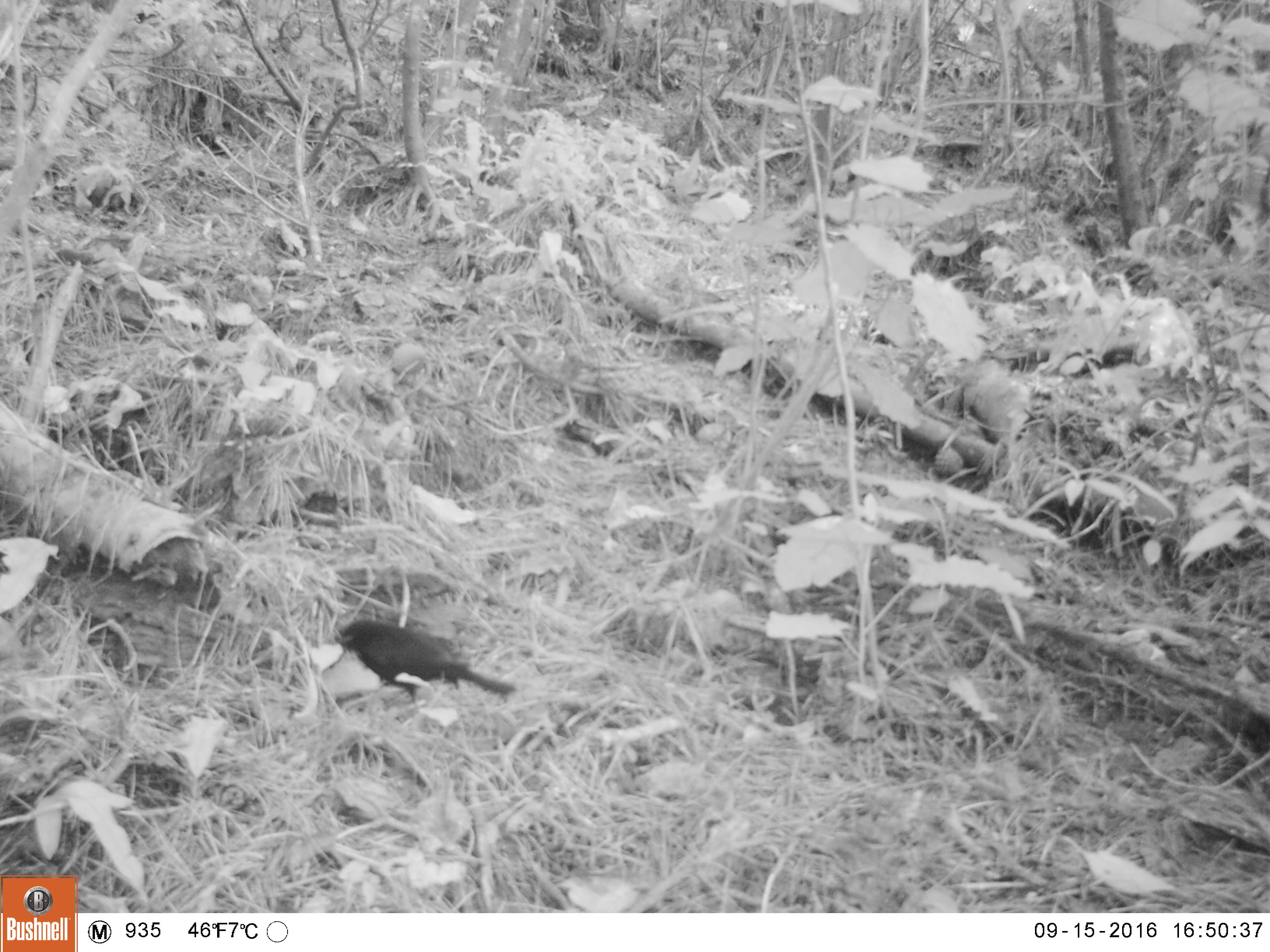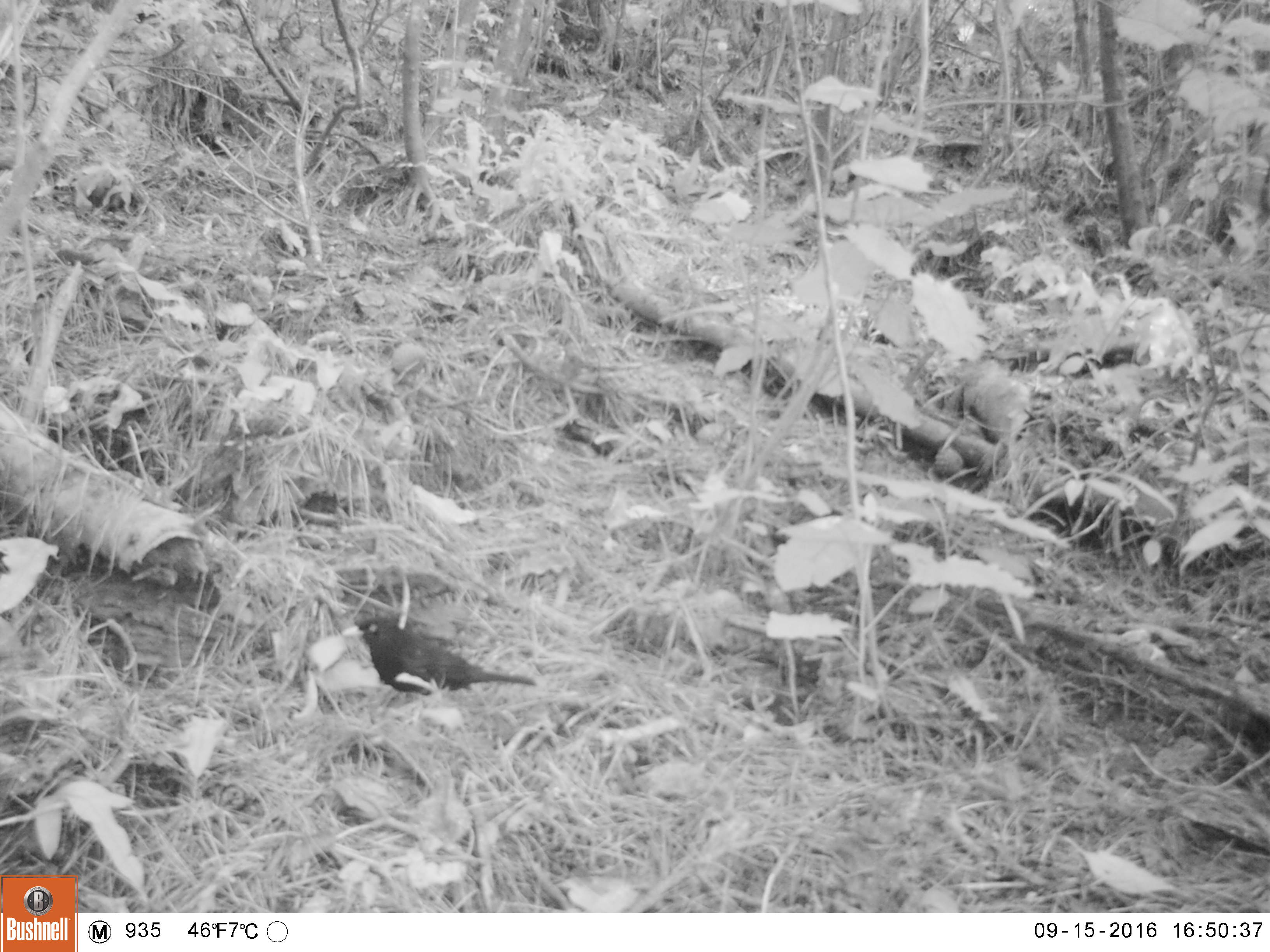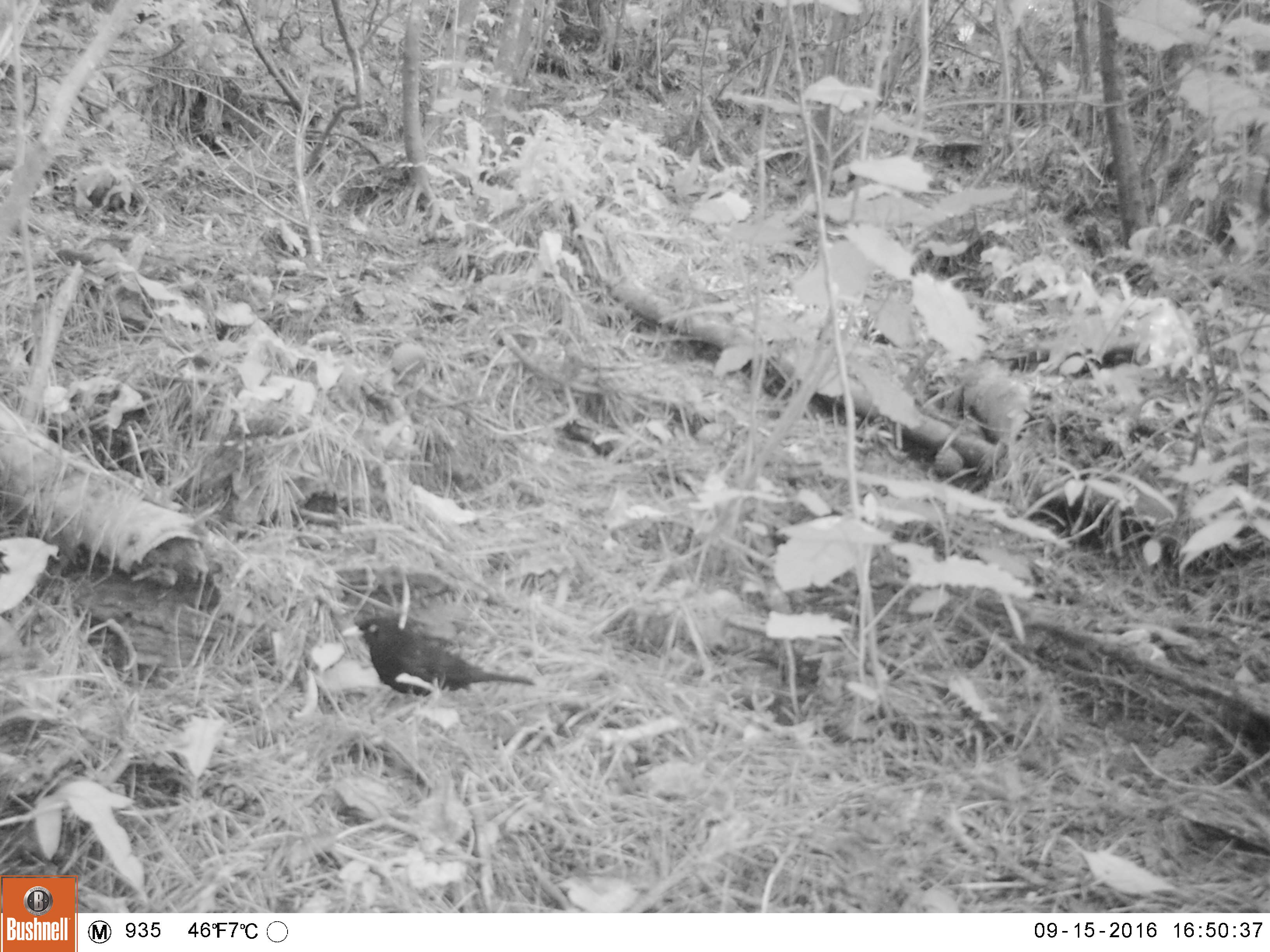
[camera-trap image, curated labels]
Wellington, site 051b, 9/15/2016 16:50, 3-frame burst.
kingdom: Animalia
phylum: Chordata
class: Aves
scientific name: Aves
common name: bird